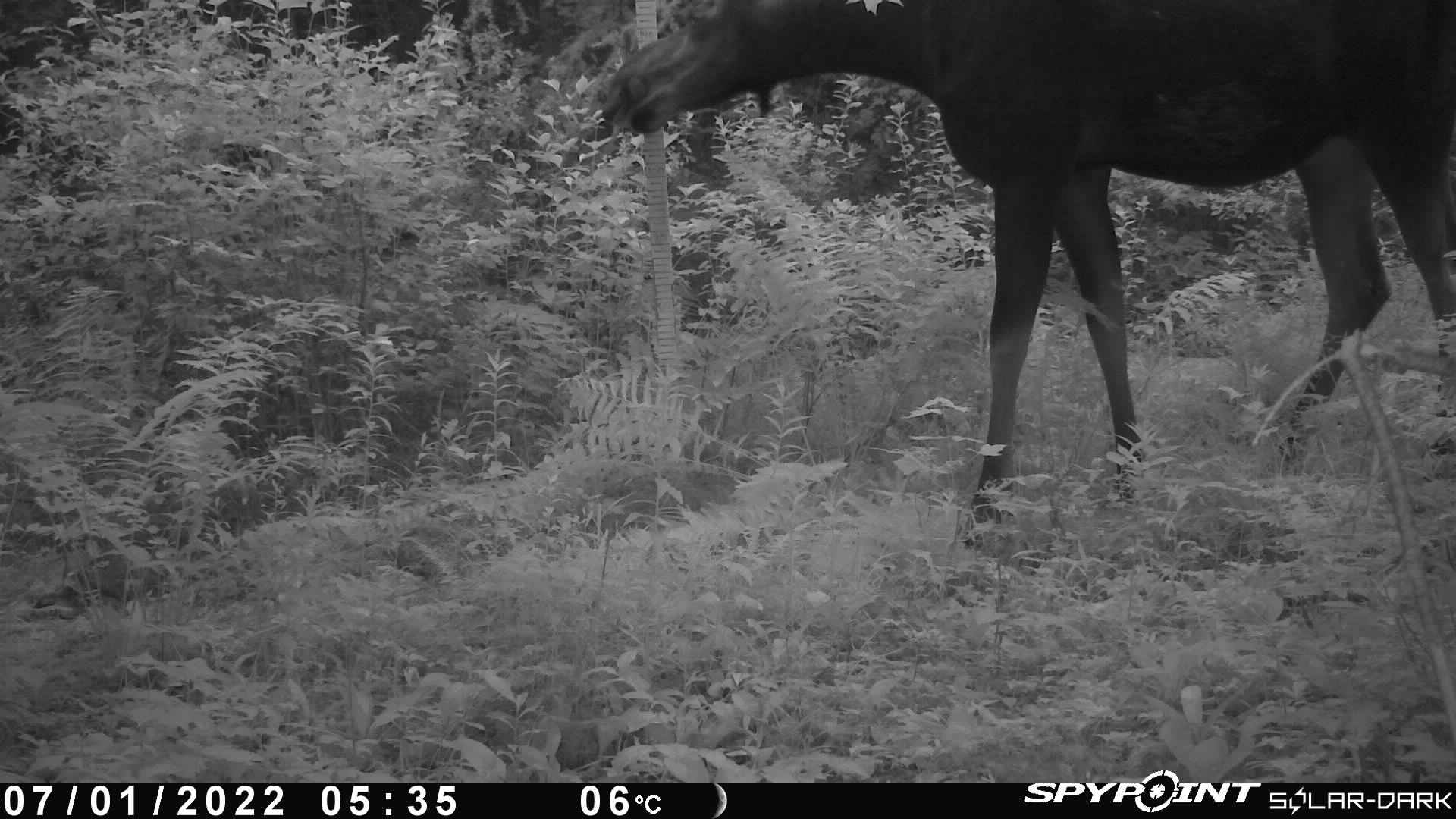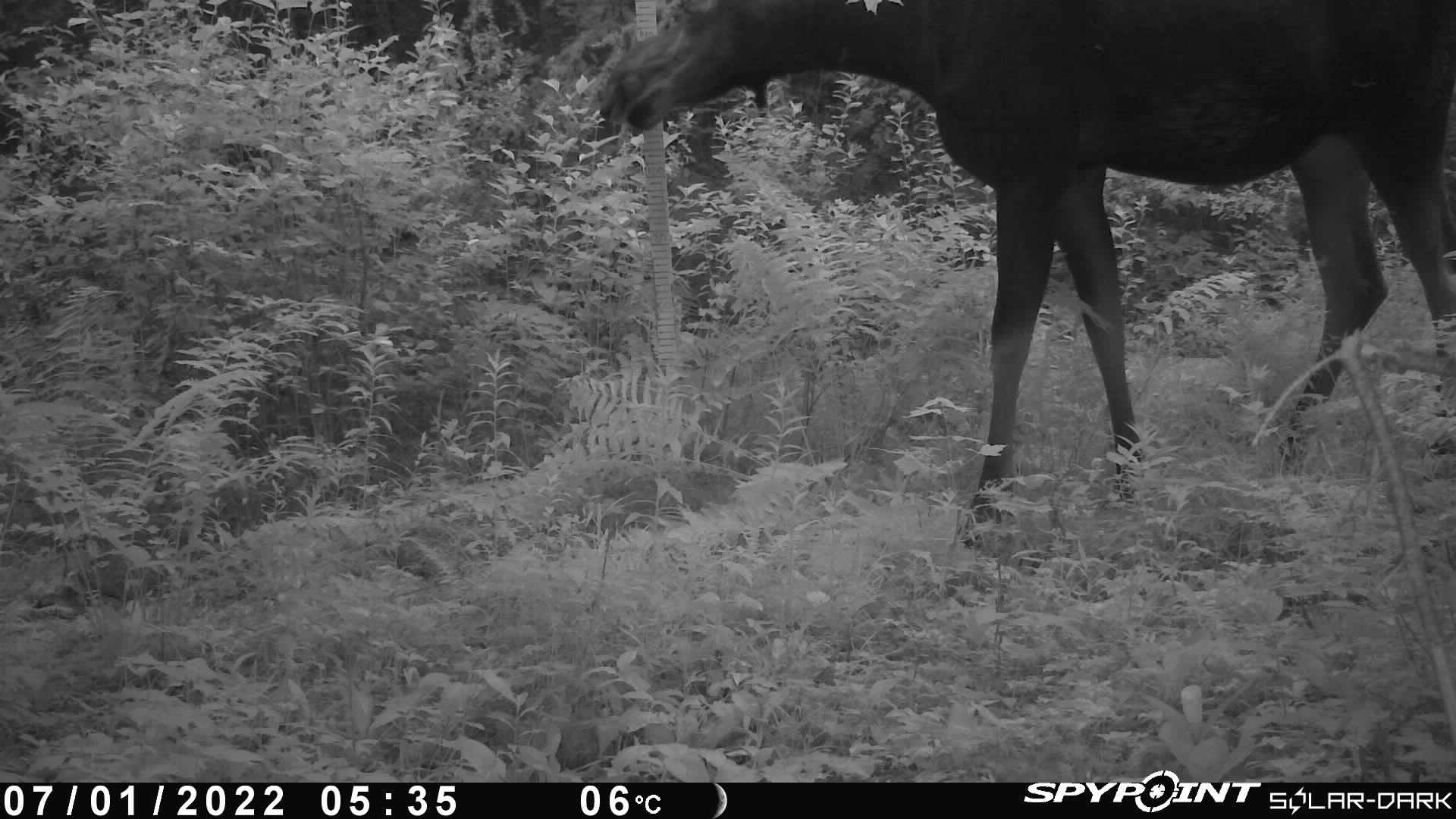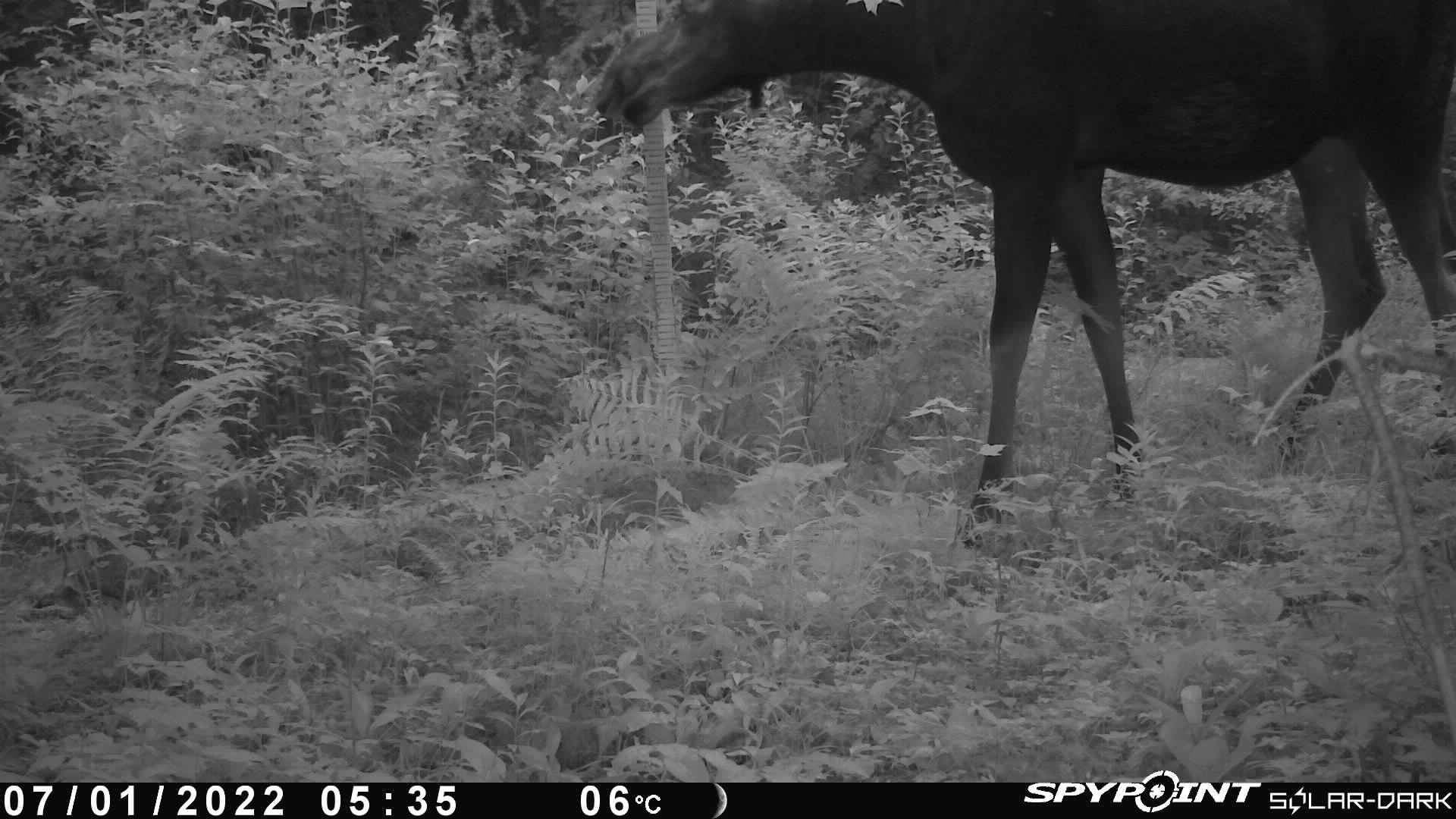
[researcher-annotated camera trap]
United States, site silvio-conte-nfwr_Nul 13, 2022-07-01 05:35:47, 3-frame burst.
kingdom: Animalia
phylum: Chordata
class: Mammalia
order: Artiodactyla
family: Cervidae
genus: Alces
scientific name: Alces alces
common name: moose